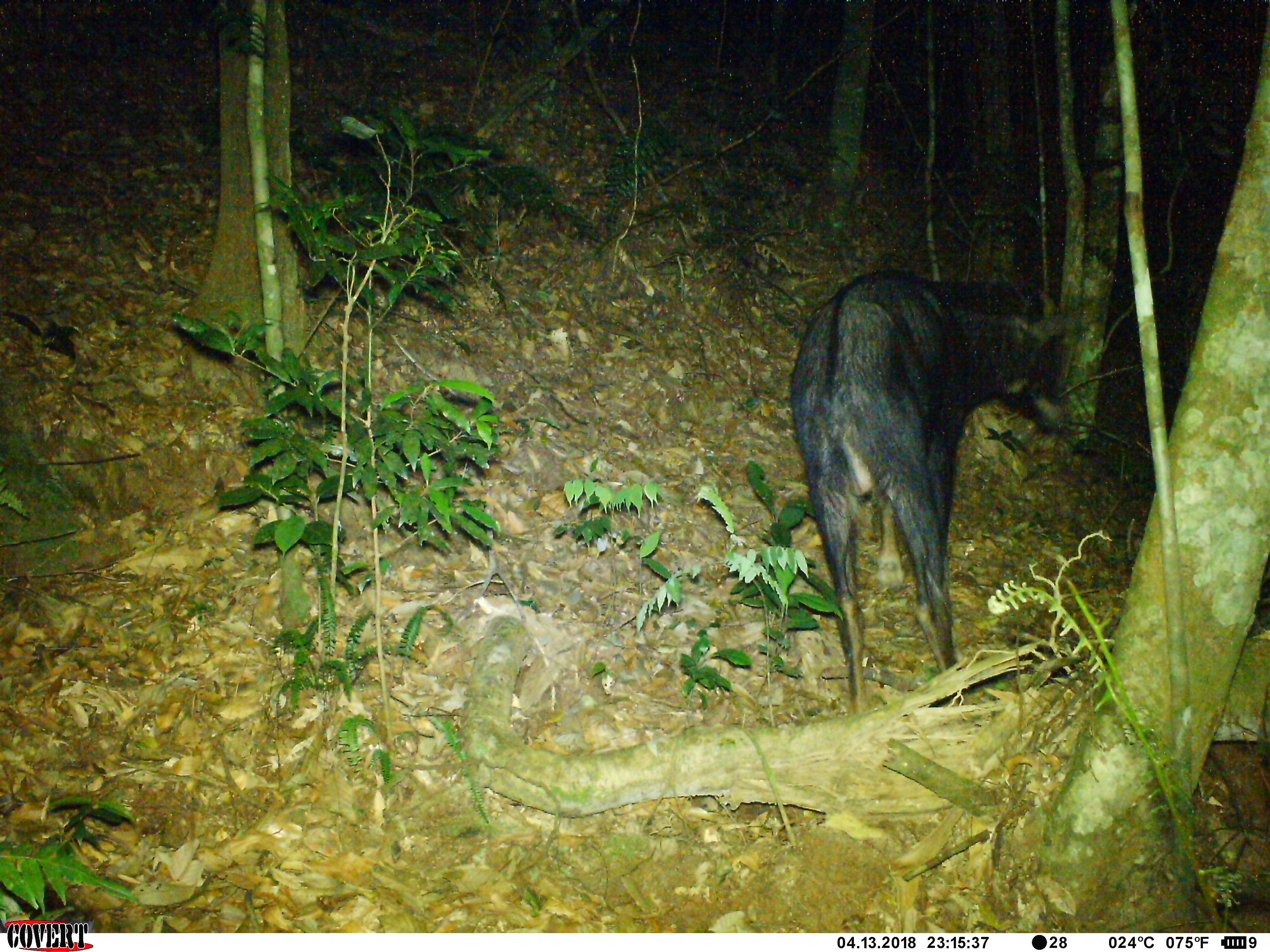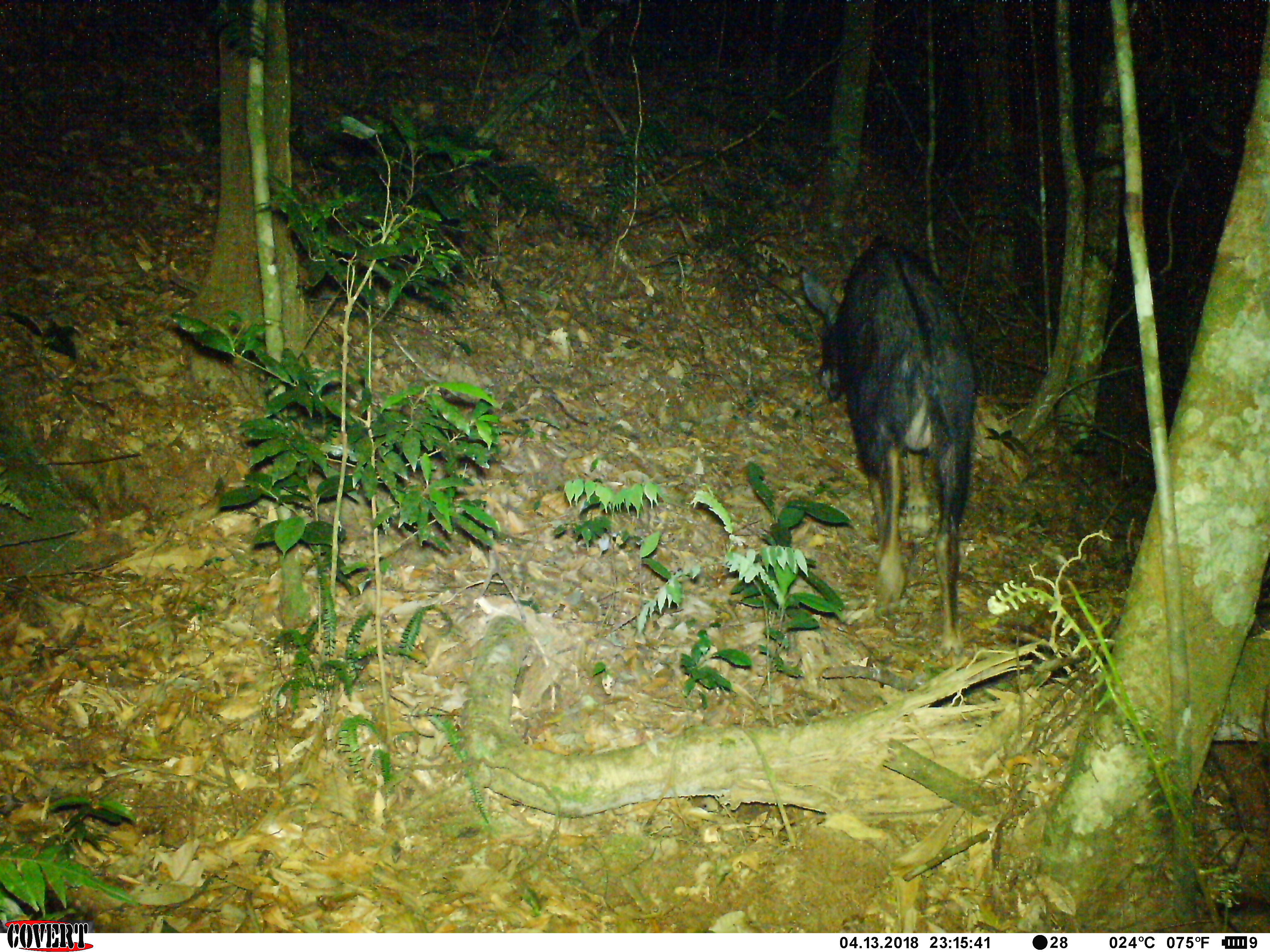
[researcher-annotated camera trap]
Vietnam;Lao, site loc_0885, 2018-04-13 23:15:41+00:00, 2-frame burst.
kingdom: Animalia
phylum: Chordata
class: Mammalia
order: Artiodactyla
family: Bovidae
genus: Capricornis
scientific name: Capricornis sumatraensis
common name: chinese serow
Chinese serow (Capricornis sumatraensis). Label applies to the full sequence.